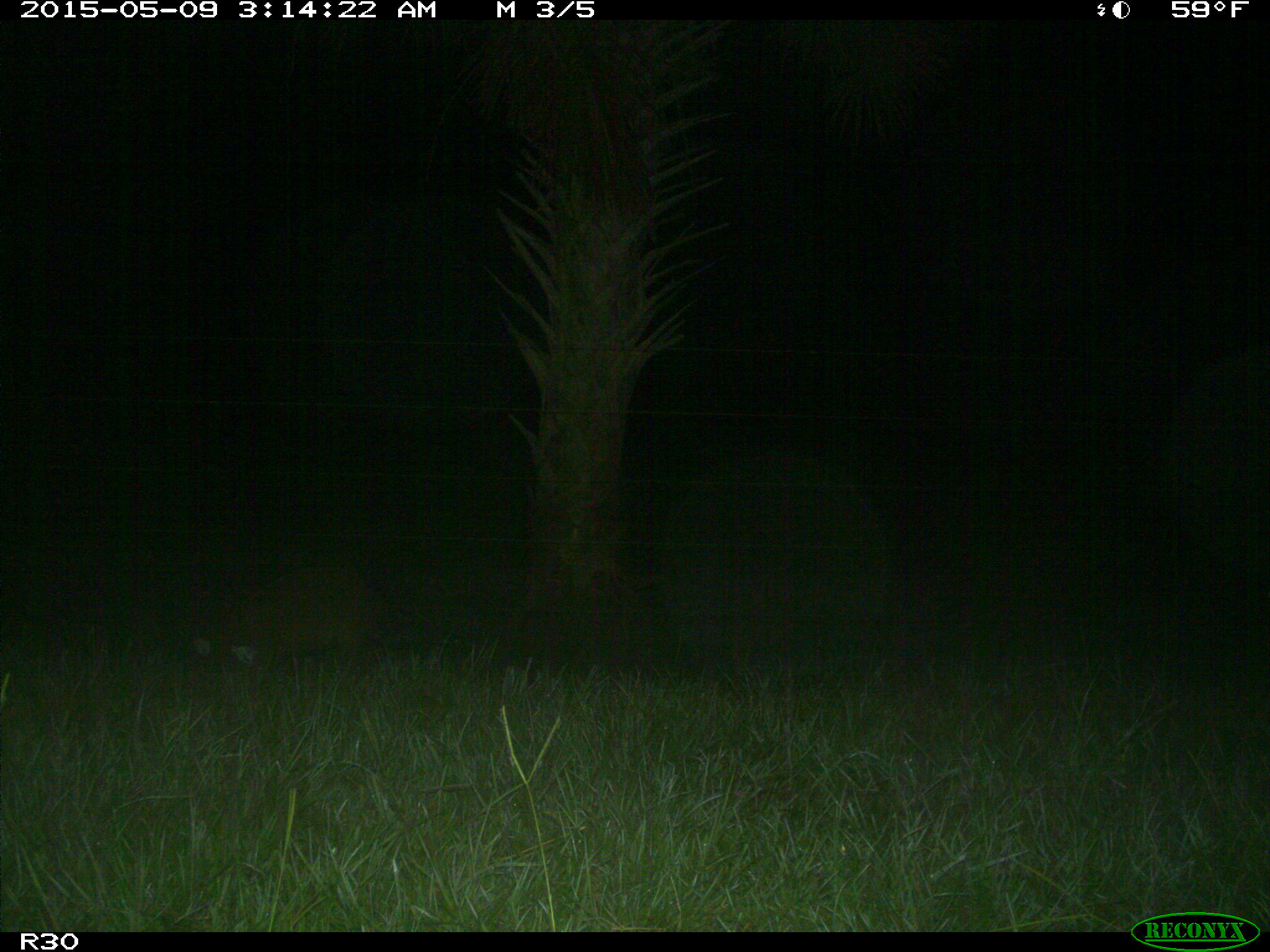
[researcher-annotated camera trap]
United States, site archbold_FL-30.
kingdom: Animalia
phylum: Chordata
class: Mammalia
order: Artiodactyla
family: Suidae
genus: Sus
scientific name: Sus scrofa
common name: wild boar